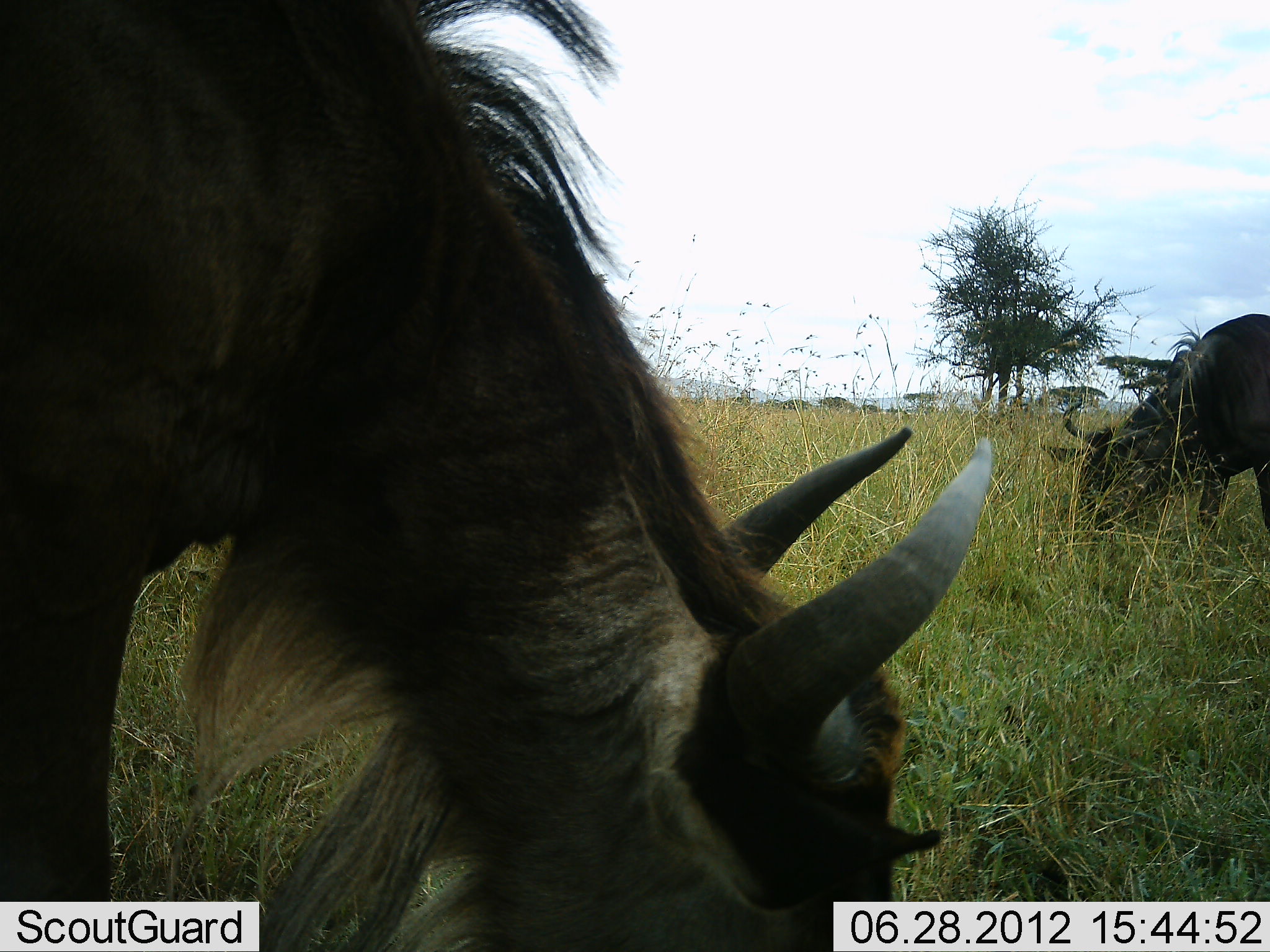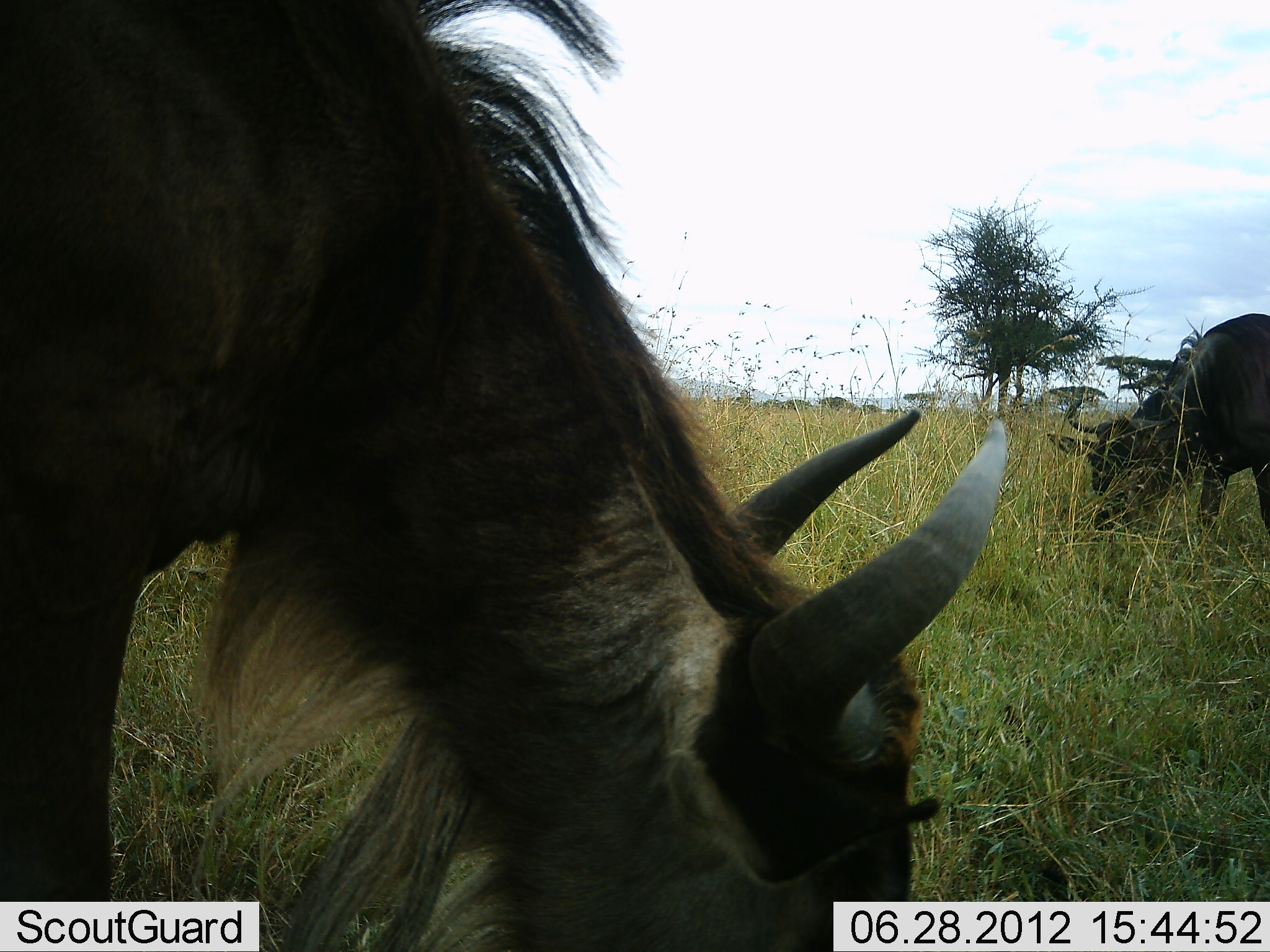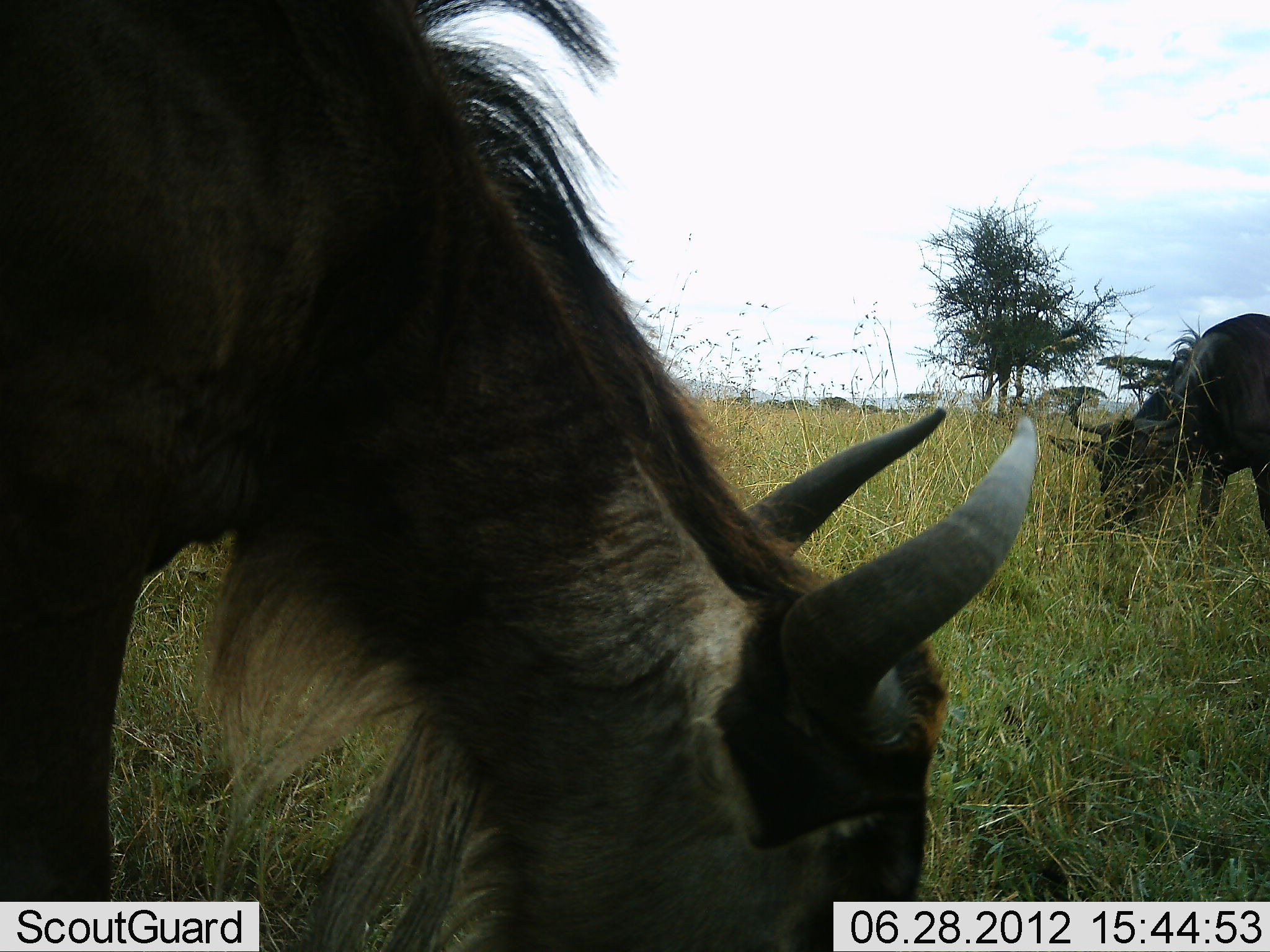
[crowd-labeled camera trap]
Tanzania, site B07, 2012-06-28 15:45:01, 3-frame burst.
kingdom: Animalia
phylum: Chordata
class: Mammalia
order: Artiodactyla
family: Bovidae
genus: Connochaetes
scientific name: Connochaetes taurinus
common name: blue wildebeest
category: wildebeest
Wildebeest (blue wildebeest) (Connochaetes taurinus), count 2. Behavior (volunteer vote fractions): standing 40%, resting 0%, moving 0%, interacting 0%. Young present (vote fraction): 0%. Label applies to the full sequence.